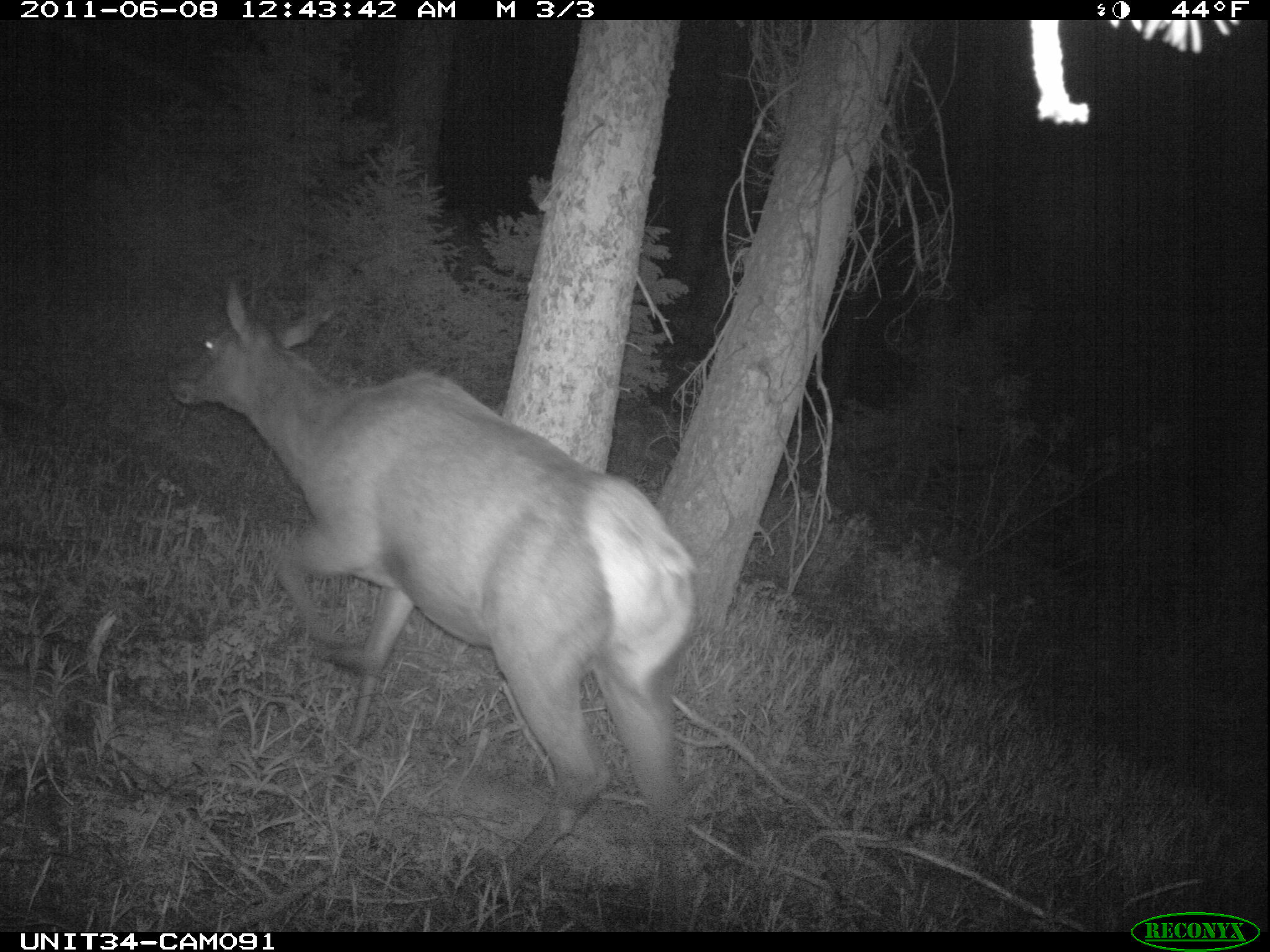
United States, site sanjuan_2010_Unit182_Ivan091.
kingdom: Animalia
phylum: Chordata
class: Mammalia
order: Artiodactyla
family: Cervidae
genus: Cervus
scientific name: Cervus elaphus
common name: red deer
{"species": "Cervus elaphus (red deer)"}